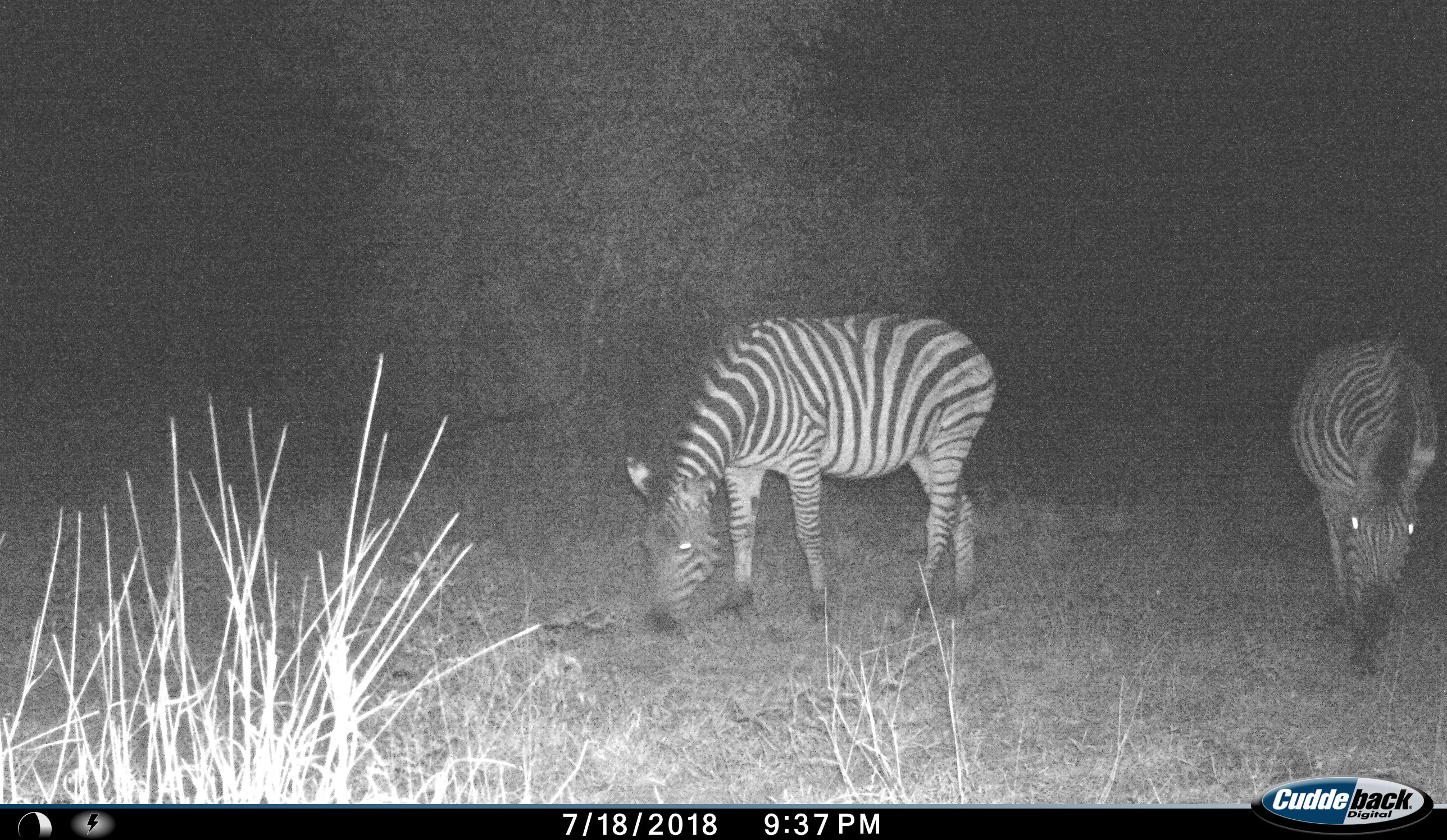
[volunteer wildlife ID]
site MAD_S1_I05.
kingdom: Animalia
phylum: Chordata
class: Mammalia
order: Perissodactyla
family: Equidae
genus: Equus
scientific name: Equus quagga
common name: plains zebra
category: zebraplains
Zebraplains (plains zebra) (Equus quagga), count 2. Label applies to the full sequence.